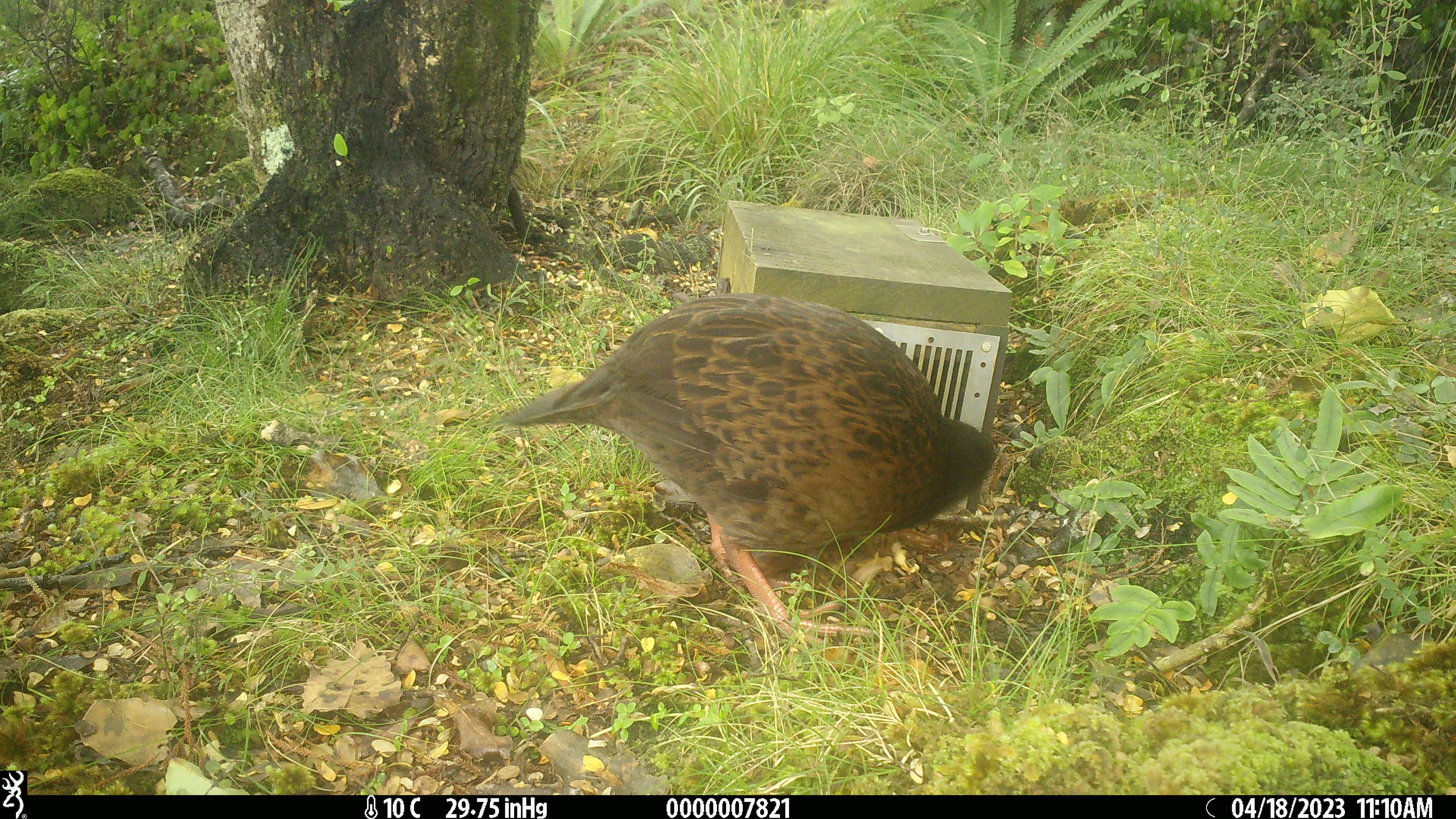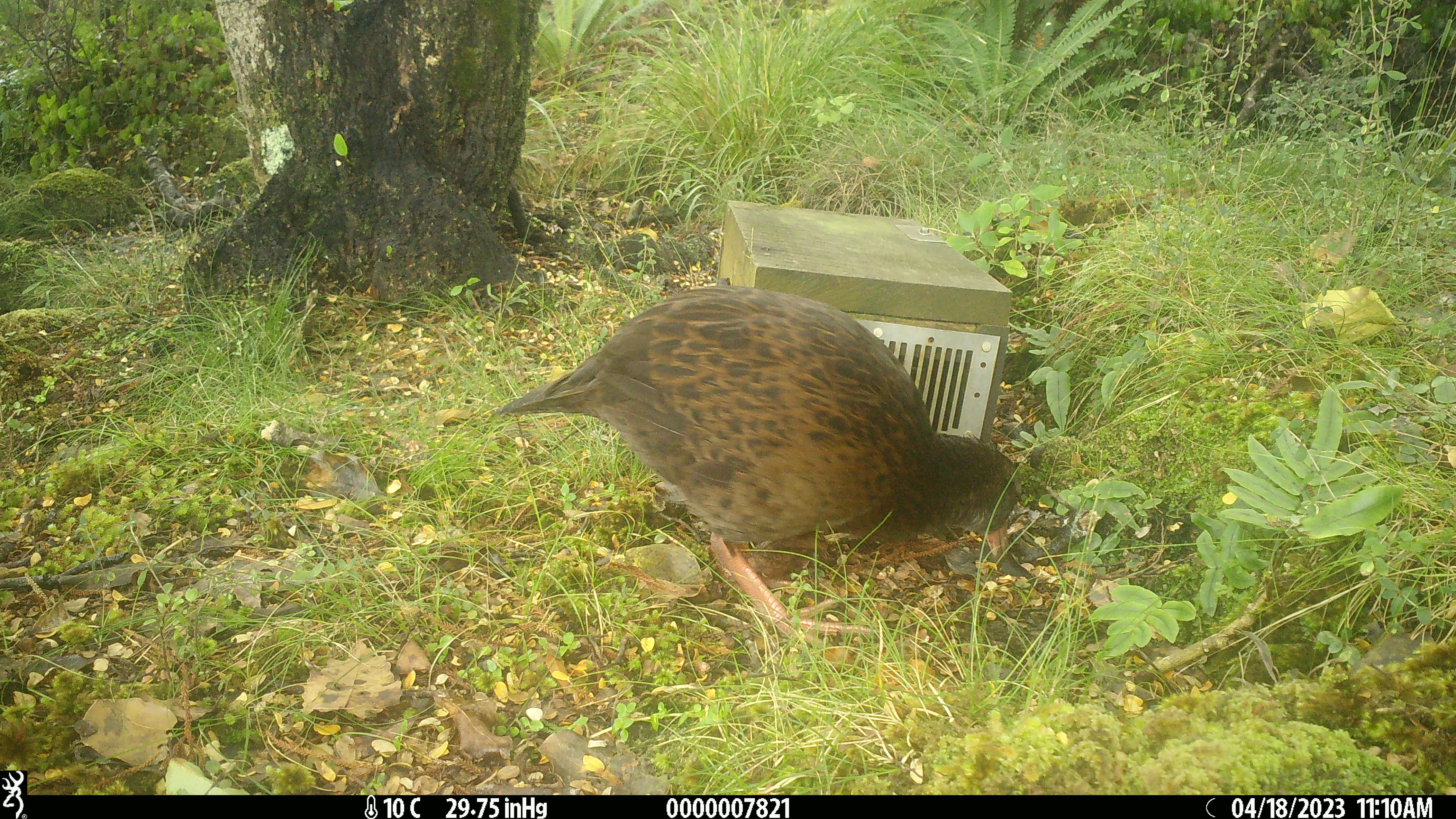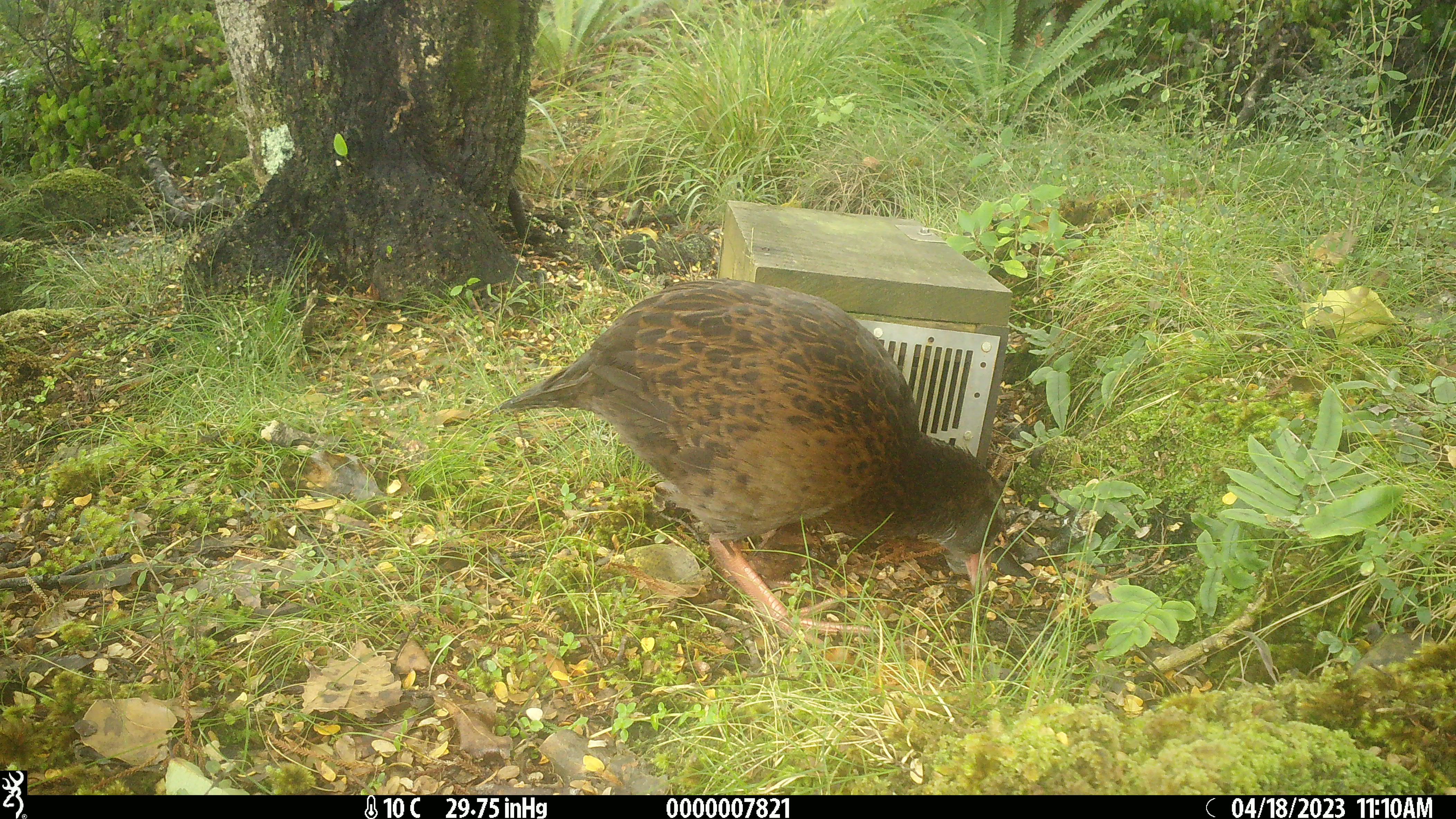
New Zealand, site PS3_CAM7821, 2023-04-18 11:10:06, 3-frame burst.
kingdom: Animalia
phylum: Chordata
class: Aves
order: Gruiformes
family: Rallidae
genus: Gallirallus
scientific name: Gallirallus australis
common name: weka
Weka (Gallirallus australis).